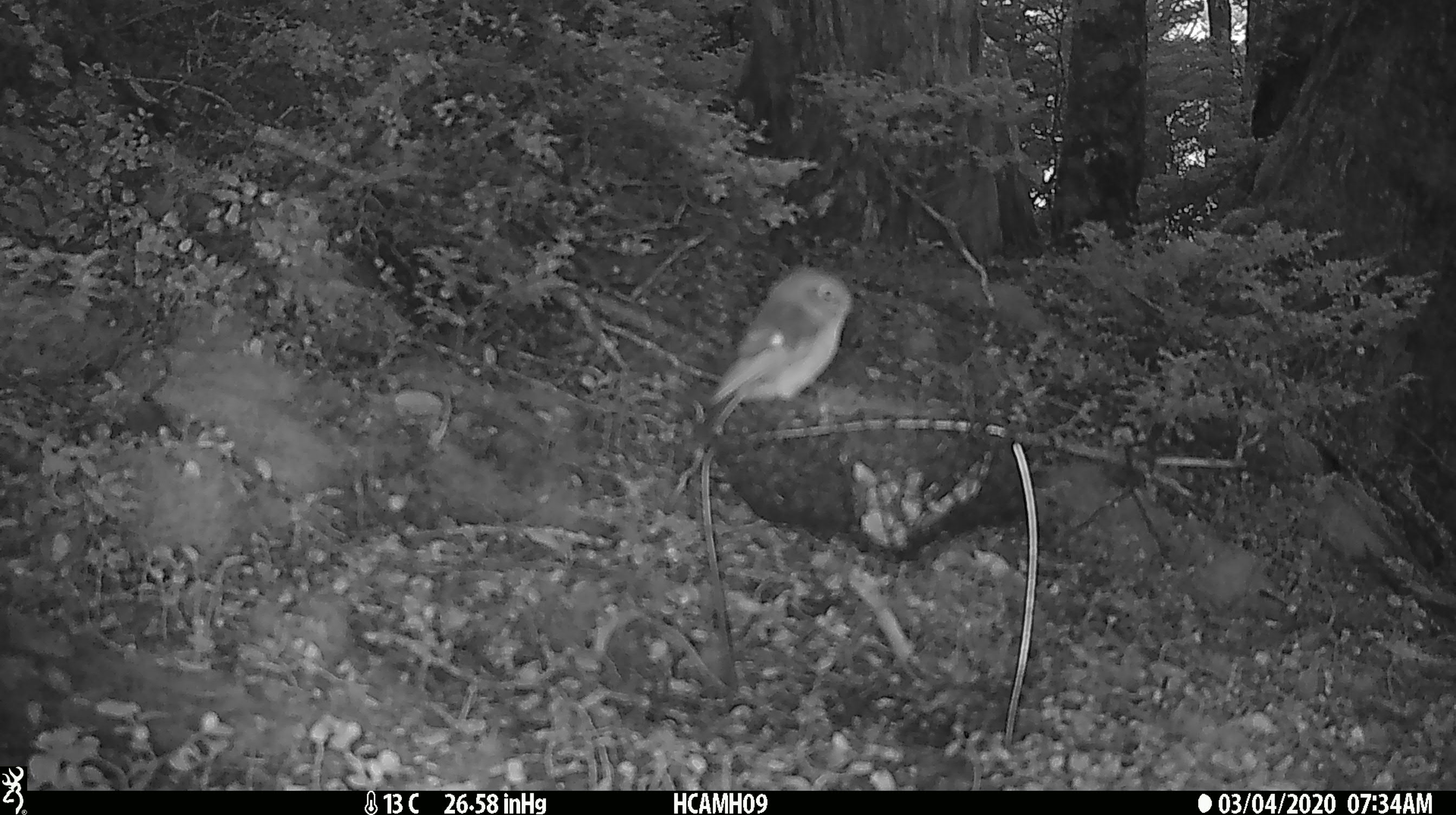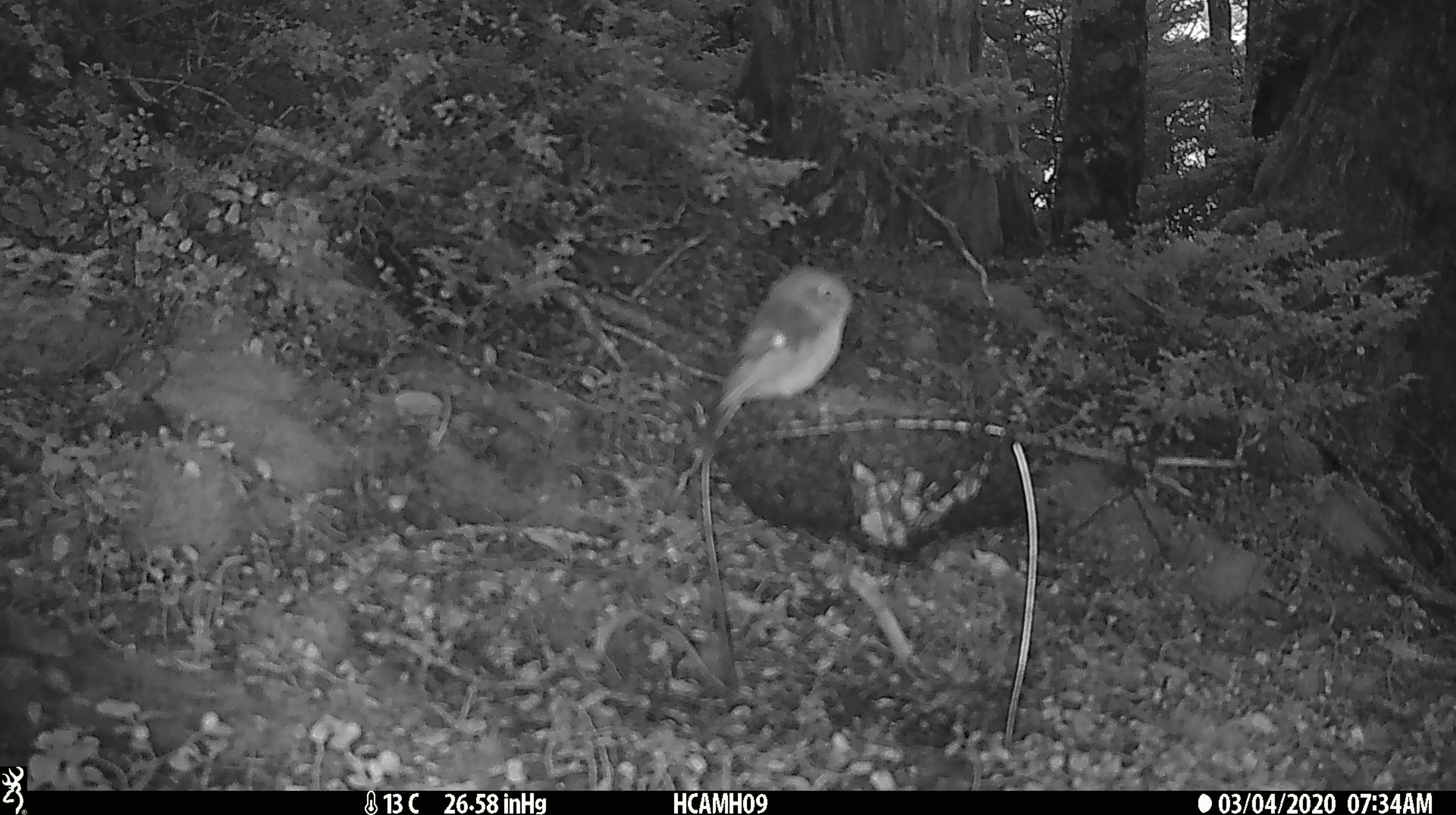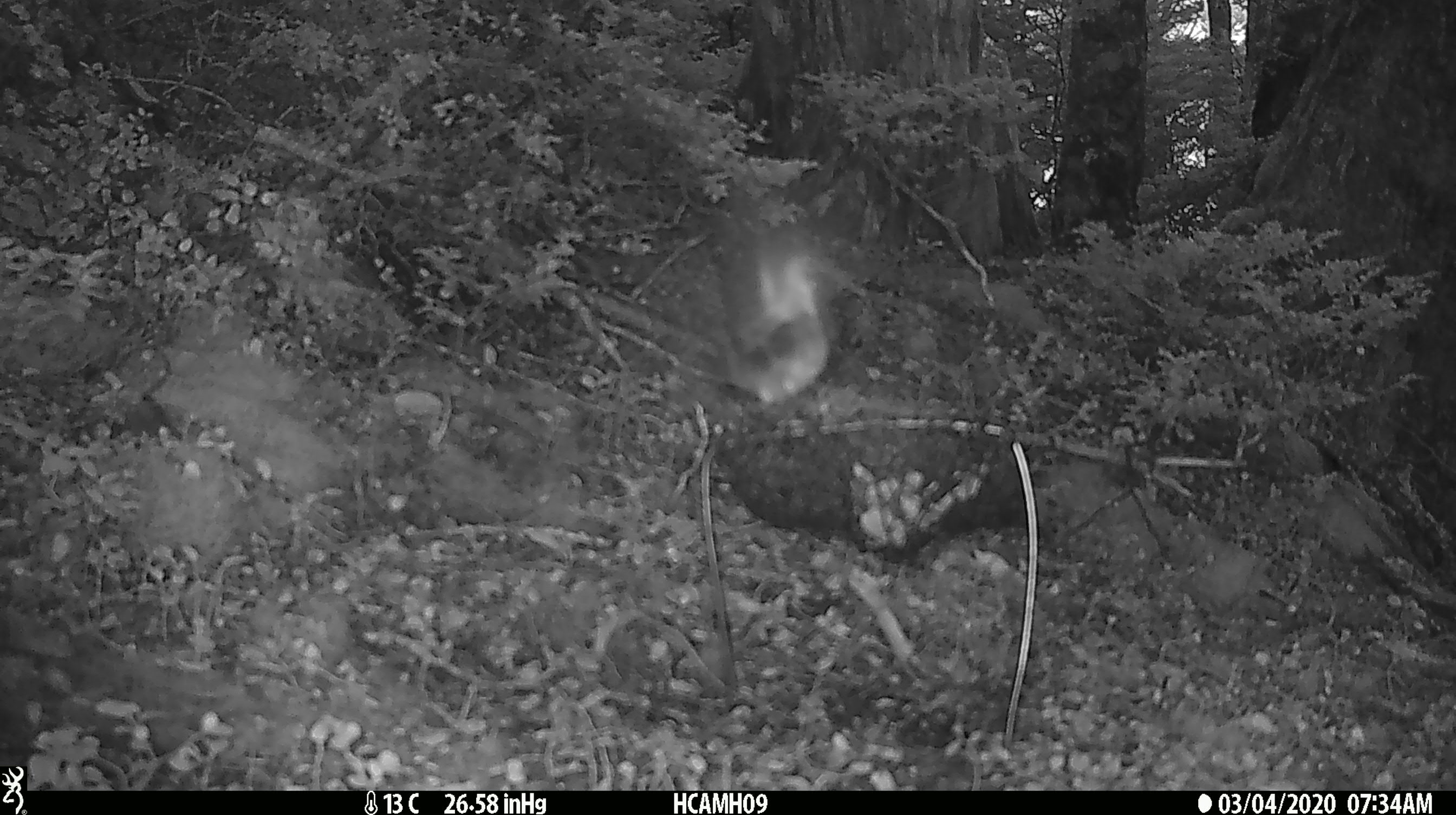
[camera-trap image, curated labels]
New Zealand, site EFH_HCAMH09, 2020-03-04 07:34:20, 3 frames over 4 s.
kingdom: Animalia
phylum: Chordata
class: Aves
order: Passeriformes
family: Petroicidae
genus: Petroica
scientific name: Petroica macrocephala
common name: tomtit